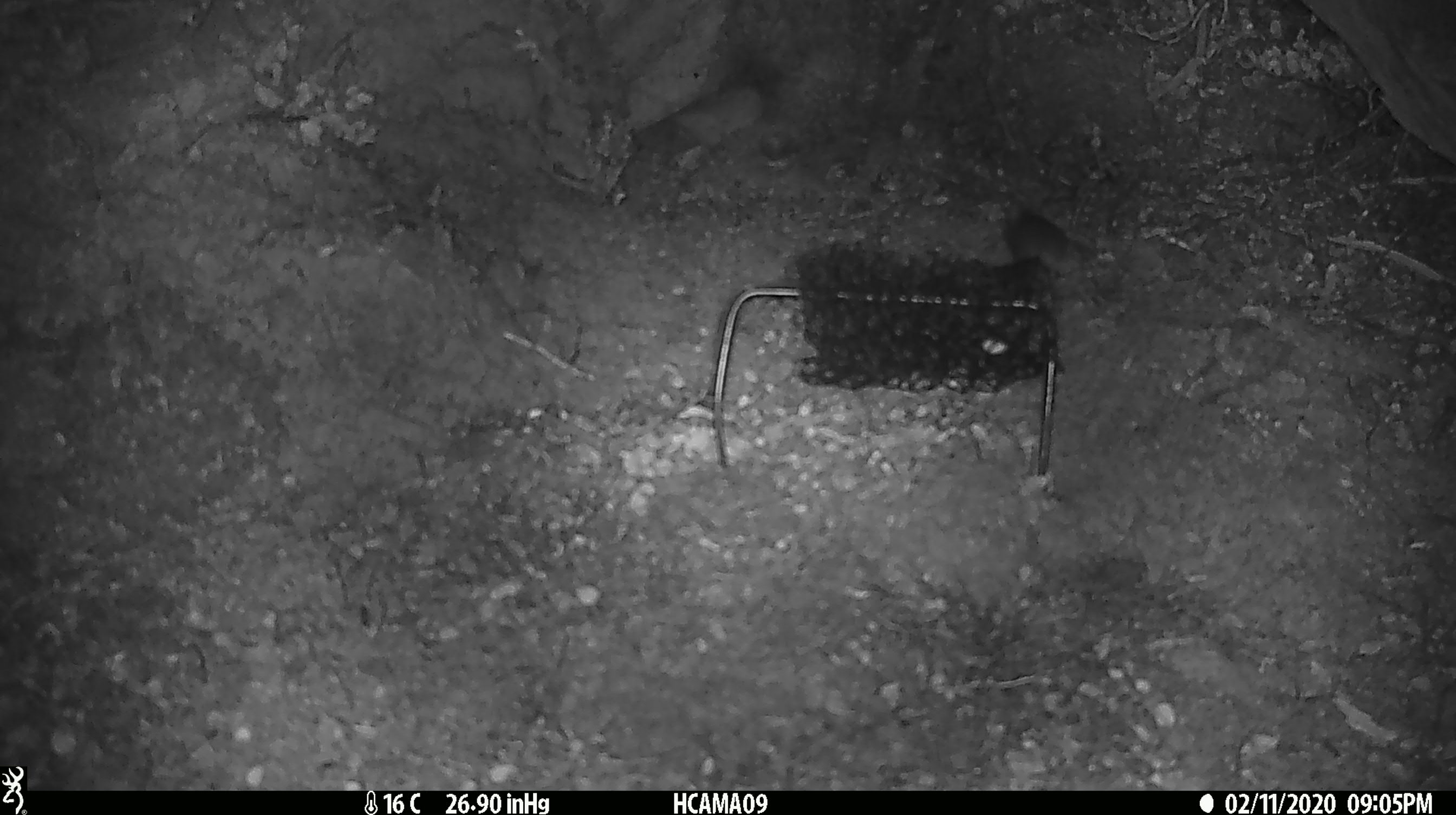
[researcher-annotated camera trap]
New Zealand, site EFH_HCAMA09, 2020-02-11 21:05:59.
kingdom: Animalia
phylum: Chordata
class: Mammalia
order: Rodentia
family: Muridae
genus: Mus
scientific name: Mus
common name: mouse